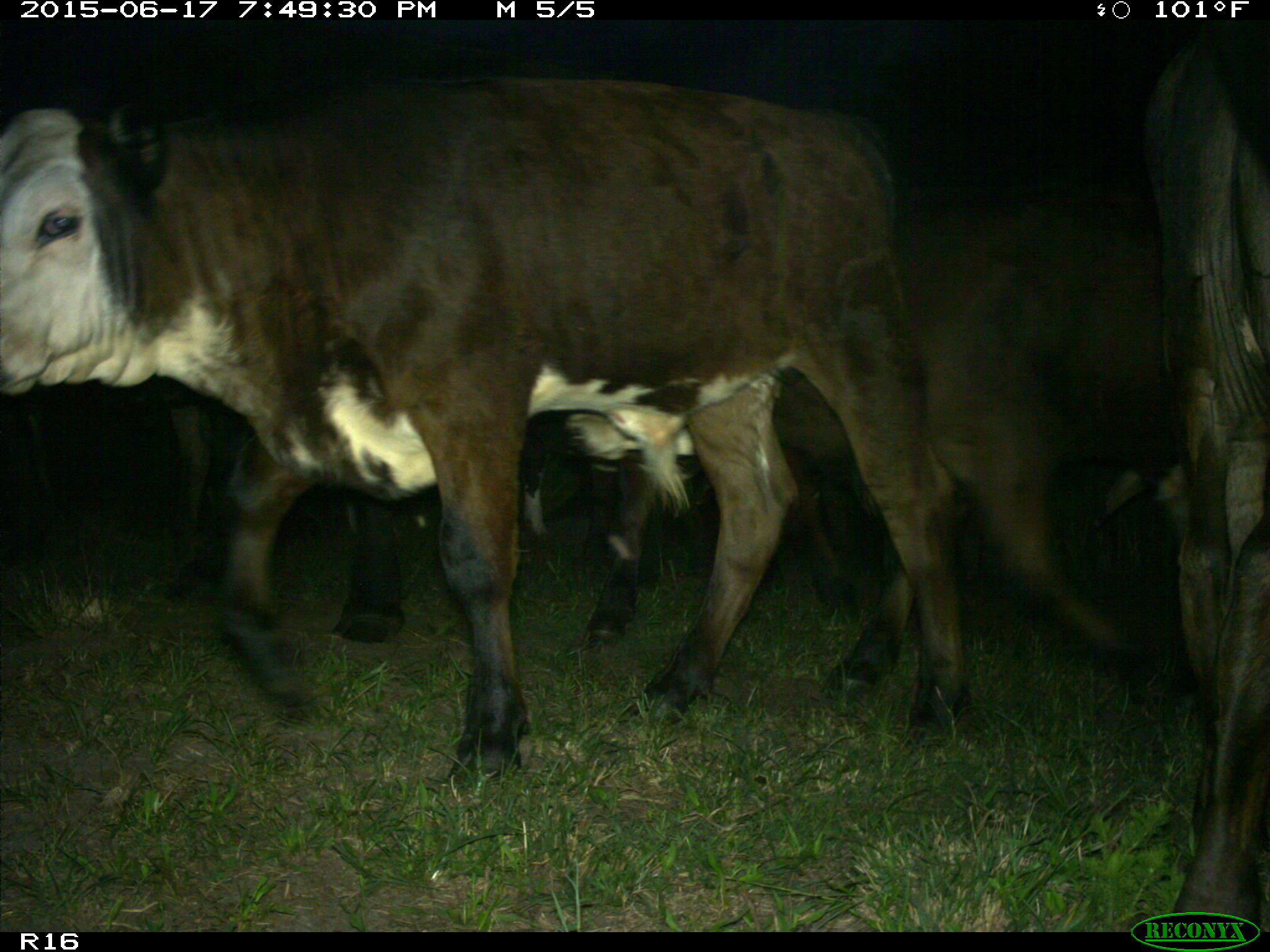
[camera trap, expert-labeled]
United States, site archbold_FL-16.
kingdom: Animalia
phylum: Chordata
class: Mammalia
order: Artiodactyla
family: Bovidae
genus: Bos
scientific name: Bos taurus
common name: domestic cow